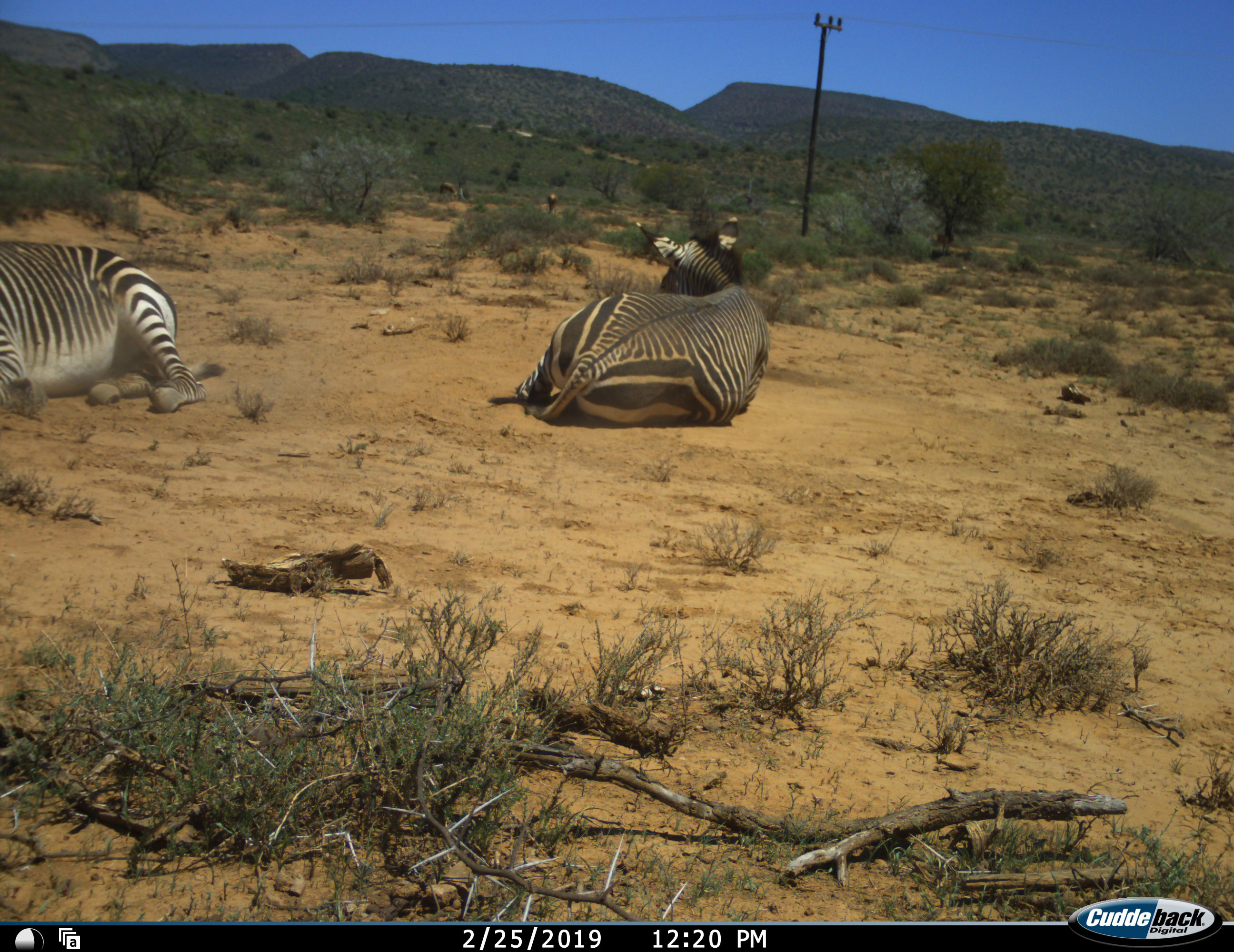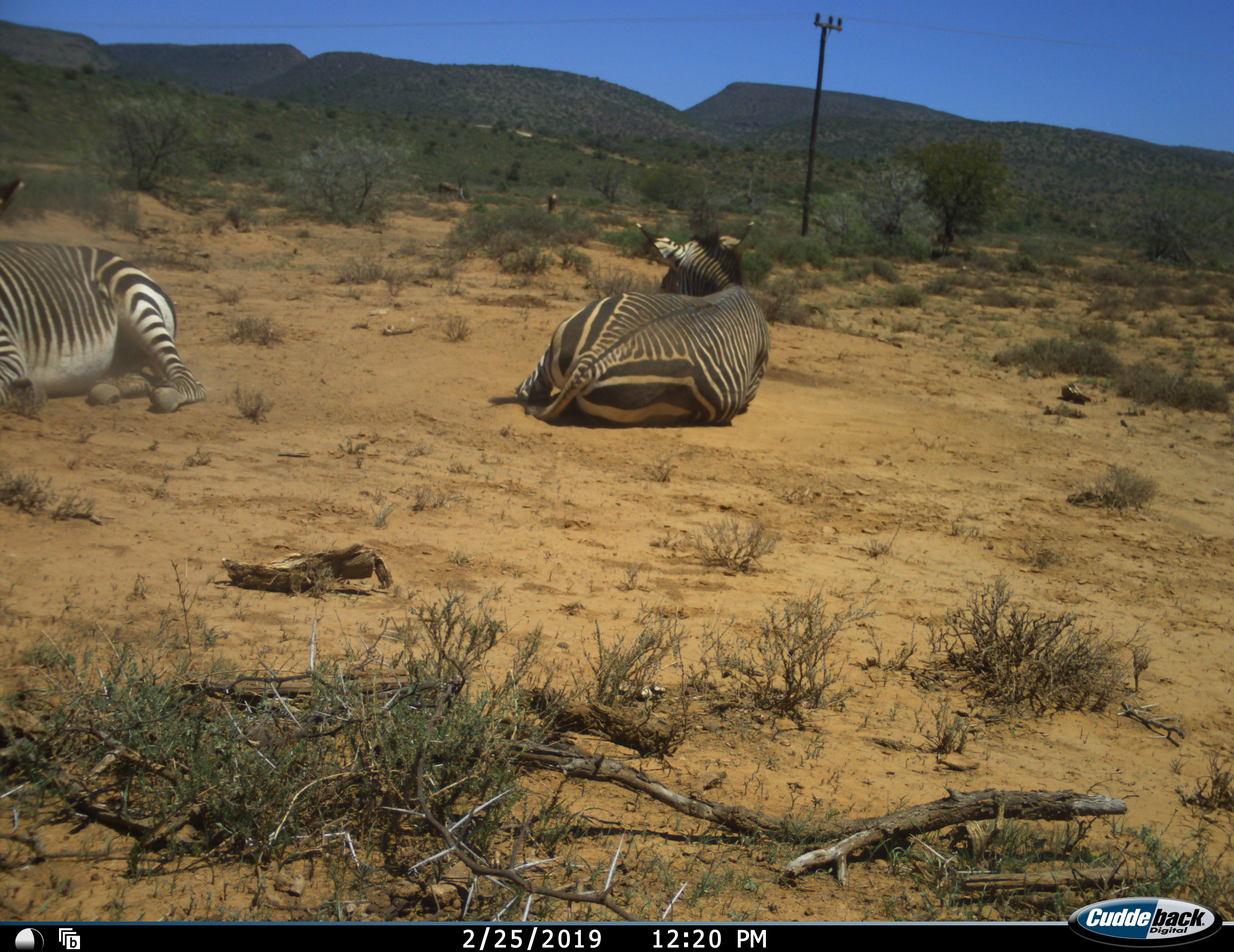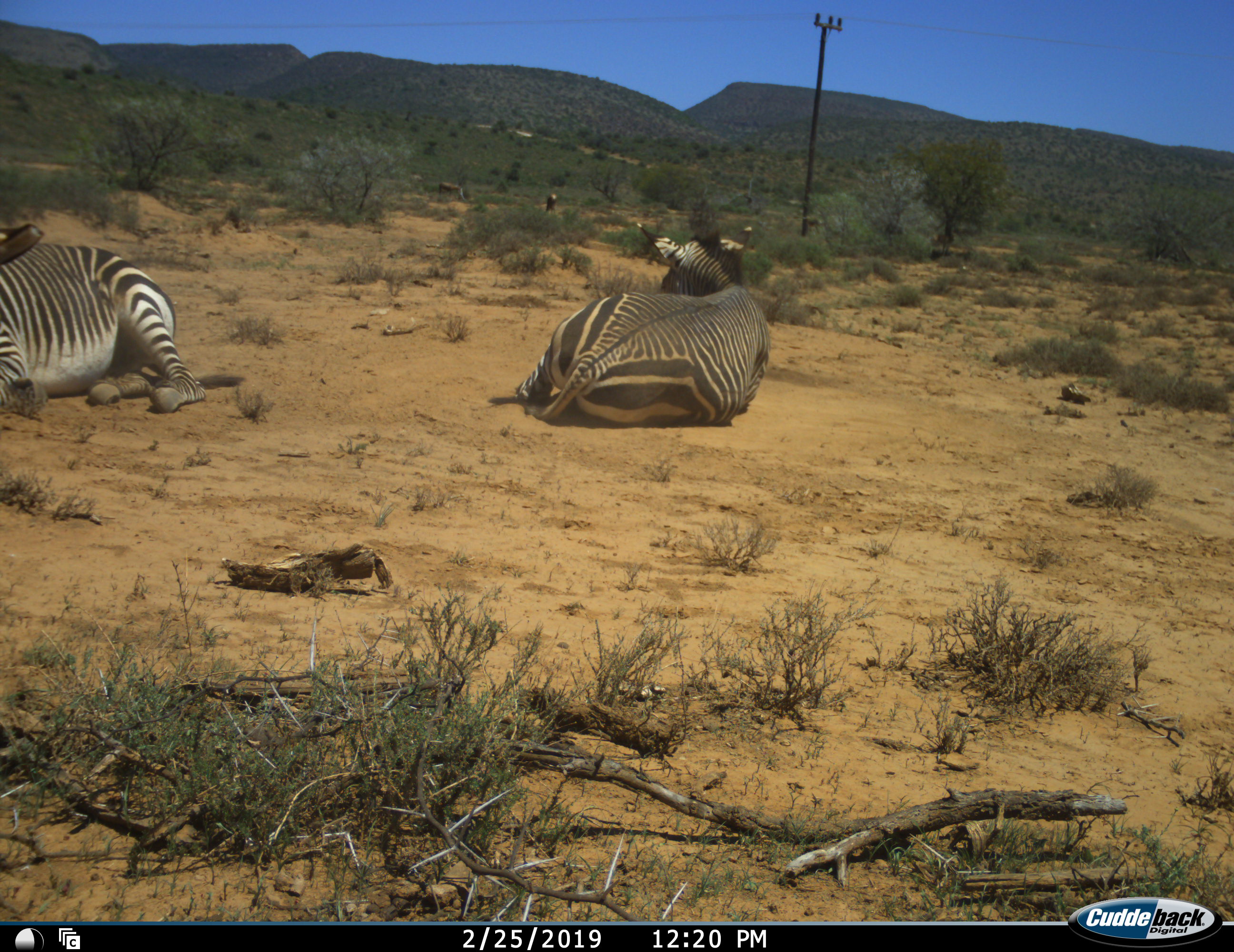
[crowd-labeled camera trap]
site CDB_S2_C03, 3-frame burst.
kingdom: Animalia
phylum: Chordata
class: Mammalia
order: Perissodactyla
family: Equidae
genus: Equus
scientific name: Equus zebra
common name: mountain zebra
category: zebramountain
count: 2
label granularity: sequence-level